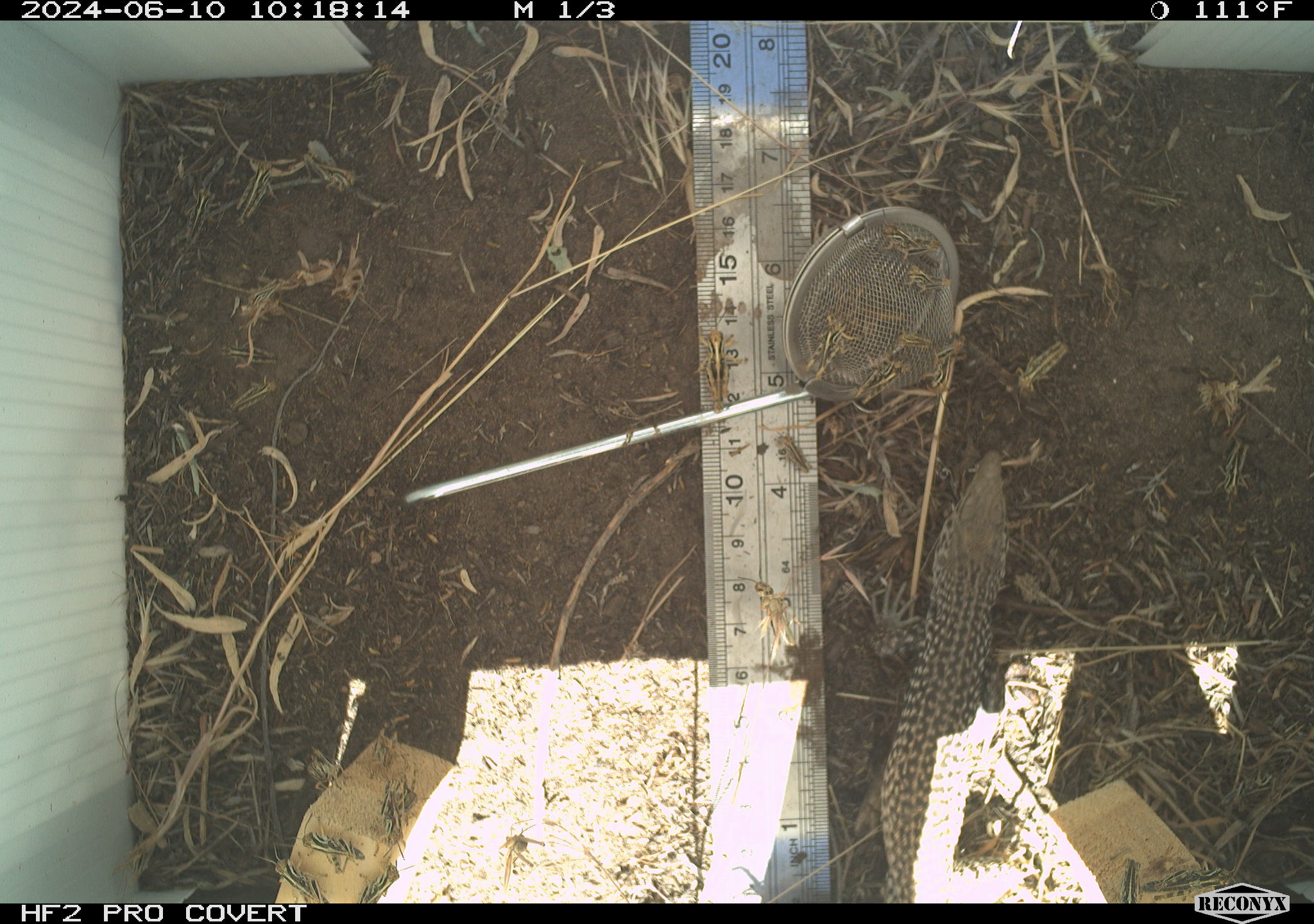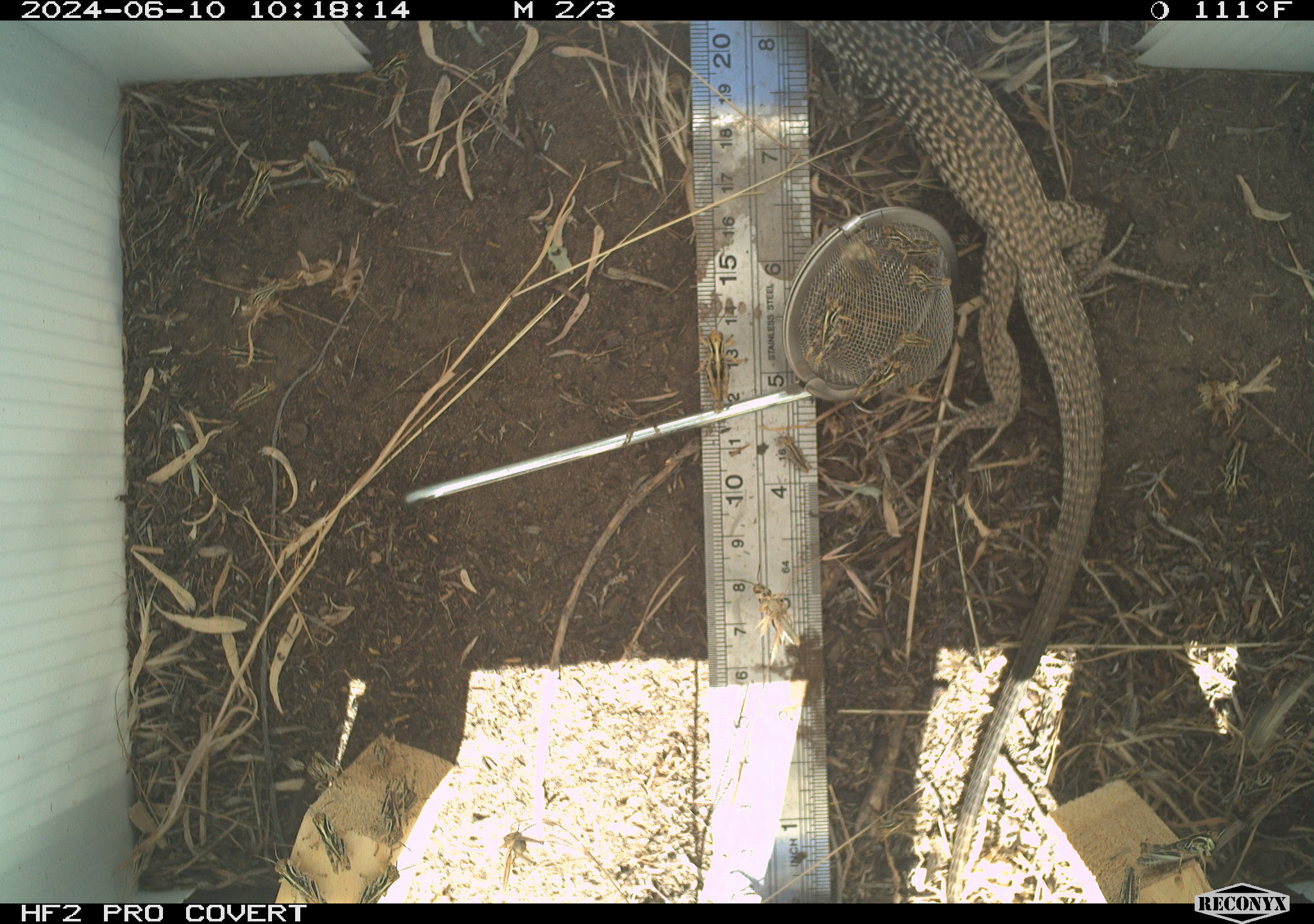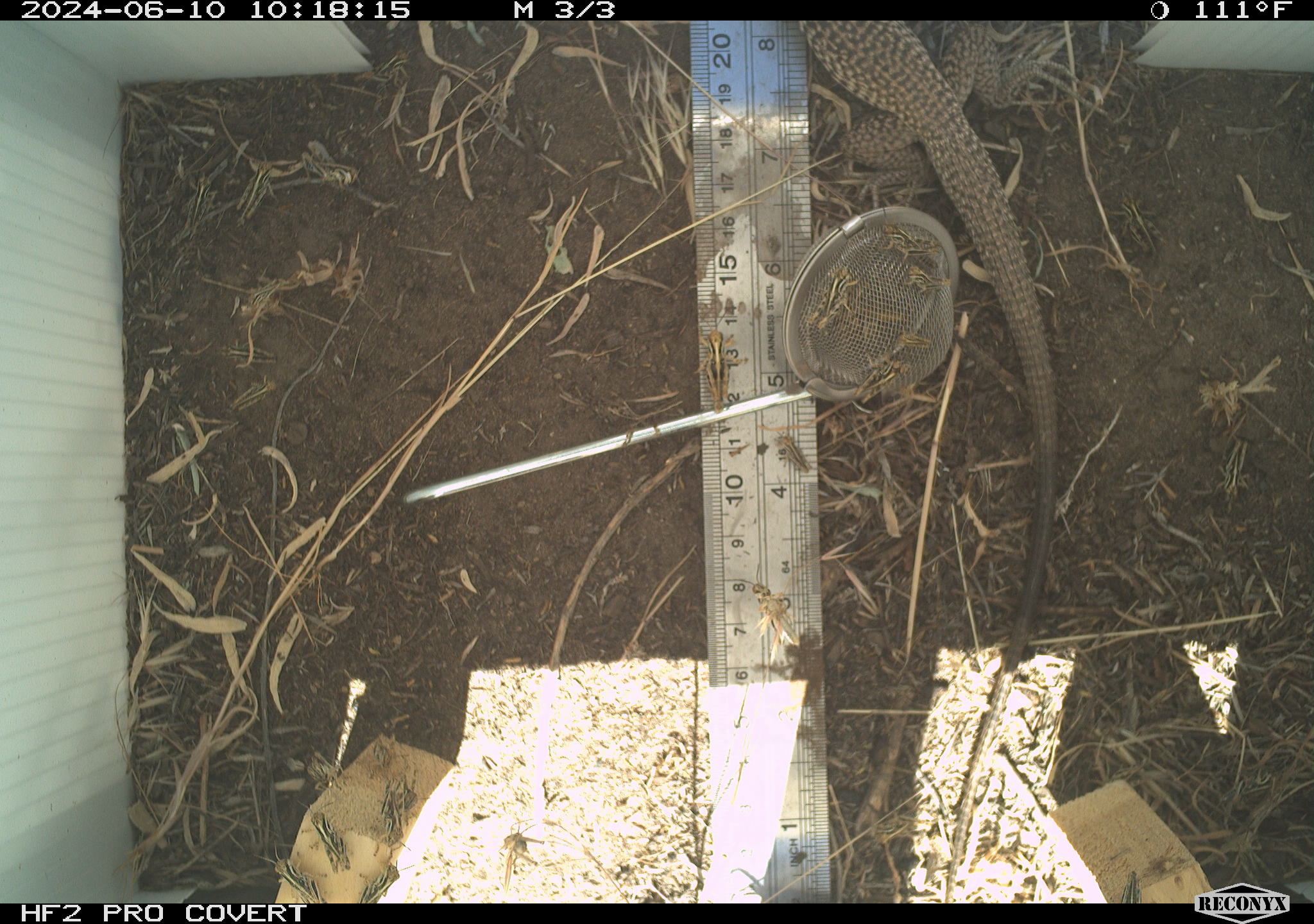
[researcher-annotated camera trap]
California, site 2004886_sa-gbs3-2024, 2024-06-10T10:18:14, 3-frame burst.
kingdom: Animalia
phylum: Chordata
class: Reptilia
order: Squamata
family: Teiidae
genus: Aspidoscelis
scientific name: Aspidoscelis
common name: whiptail lizards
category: aspidoscelis species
Aspidoscelis species (whiptail lizards) (Aspidoscelis).